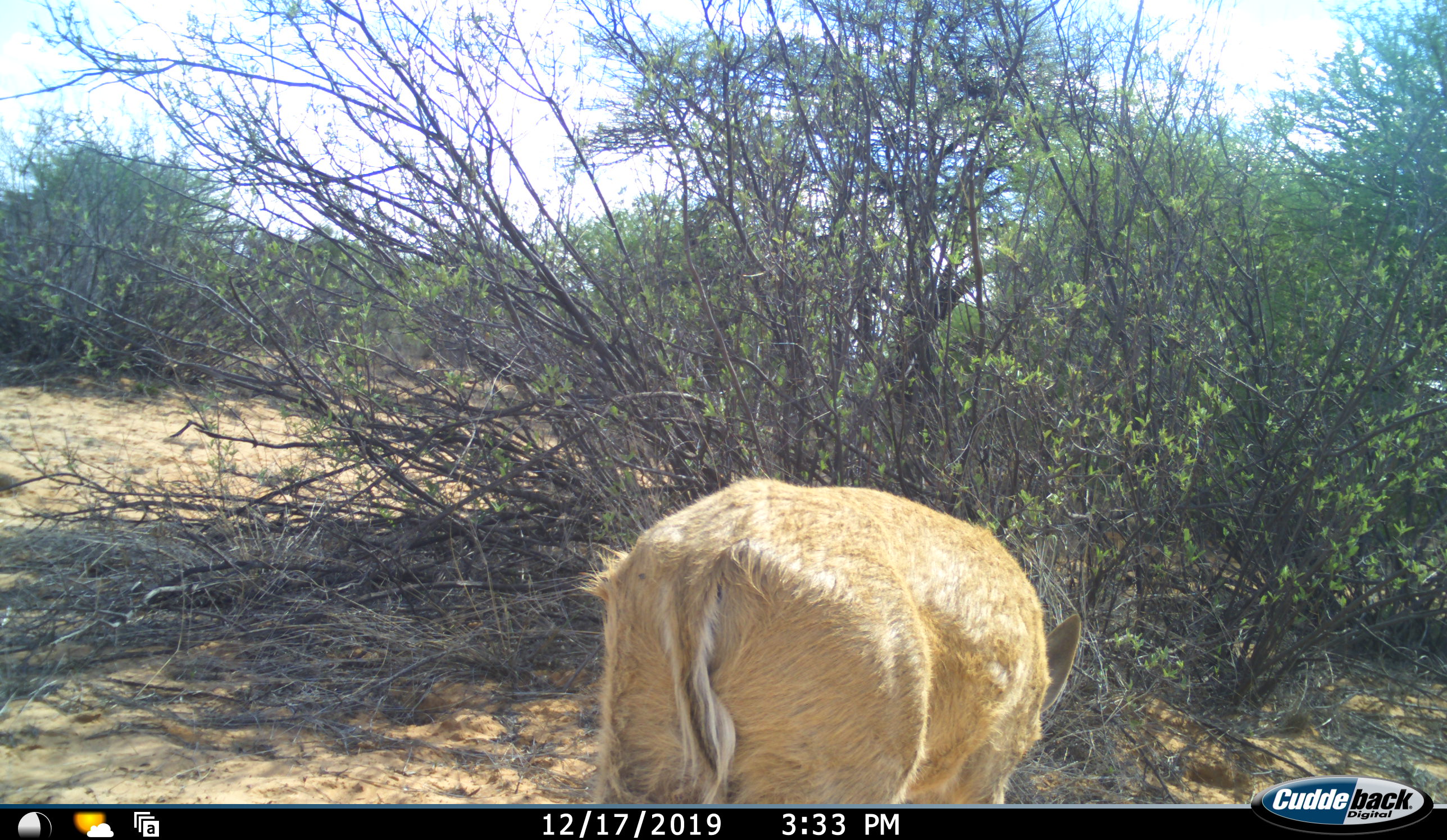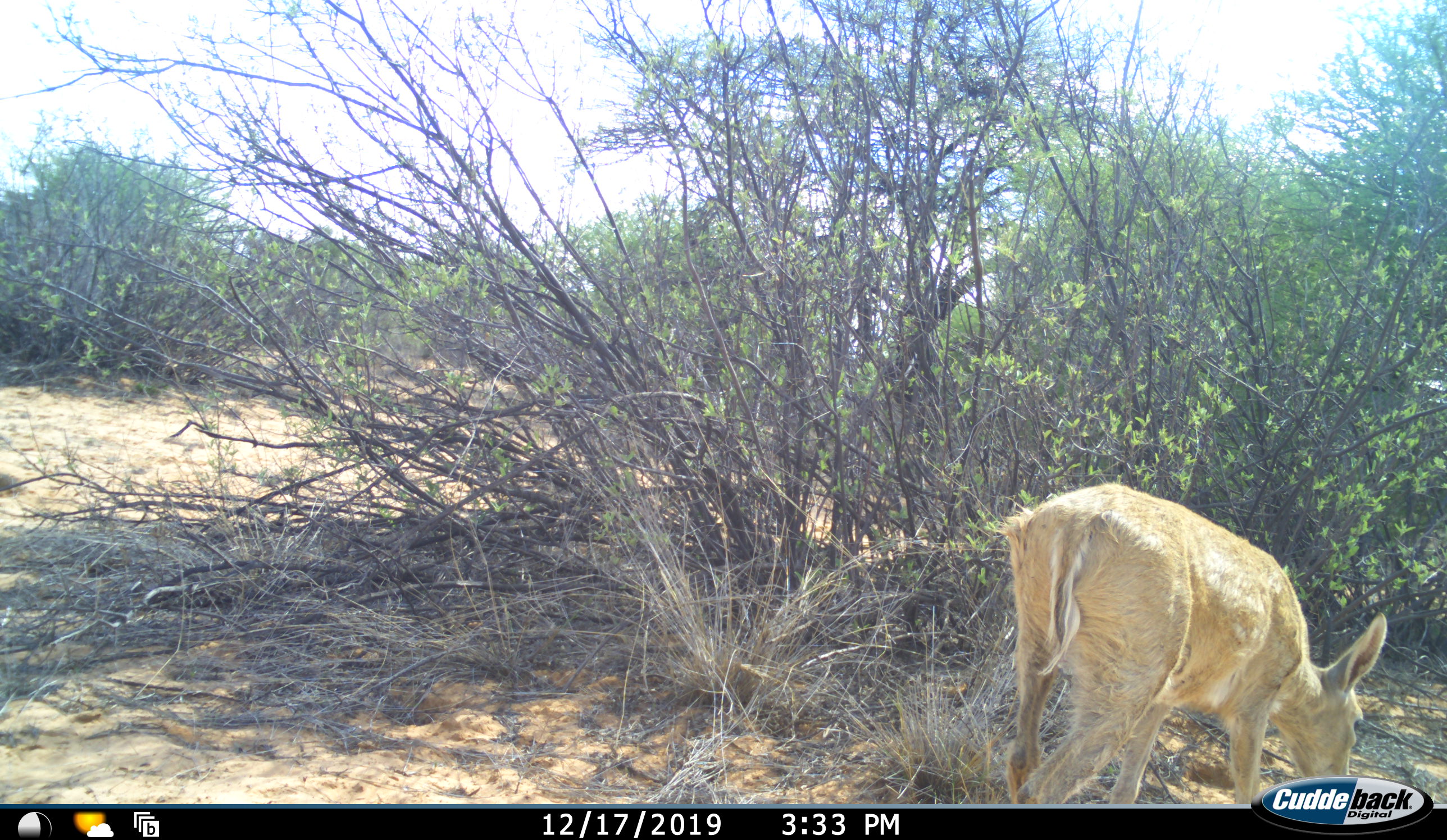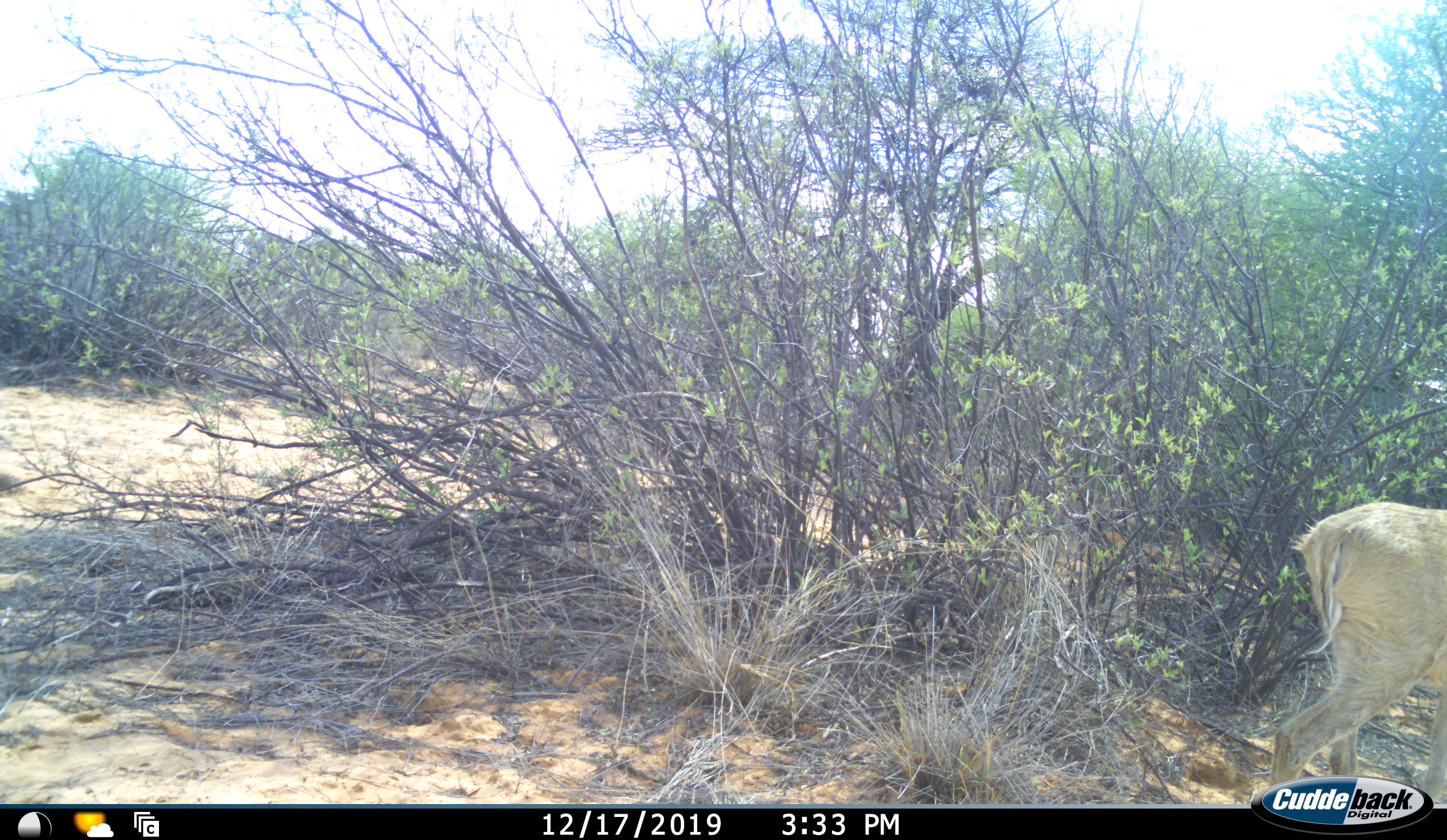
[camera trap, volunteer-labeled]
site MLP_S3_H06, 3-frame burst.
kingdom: Animalia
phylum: Chordata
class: Mammalia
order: Artiodactyla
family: Bovidae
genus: Sylvicapra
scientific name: Sylvicapra grimmia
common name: common duiker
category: duikercommongrey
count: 1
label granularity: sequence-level